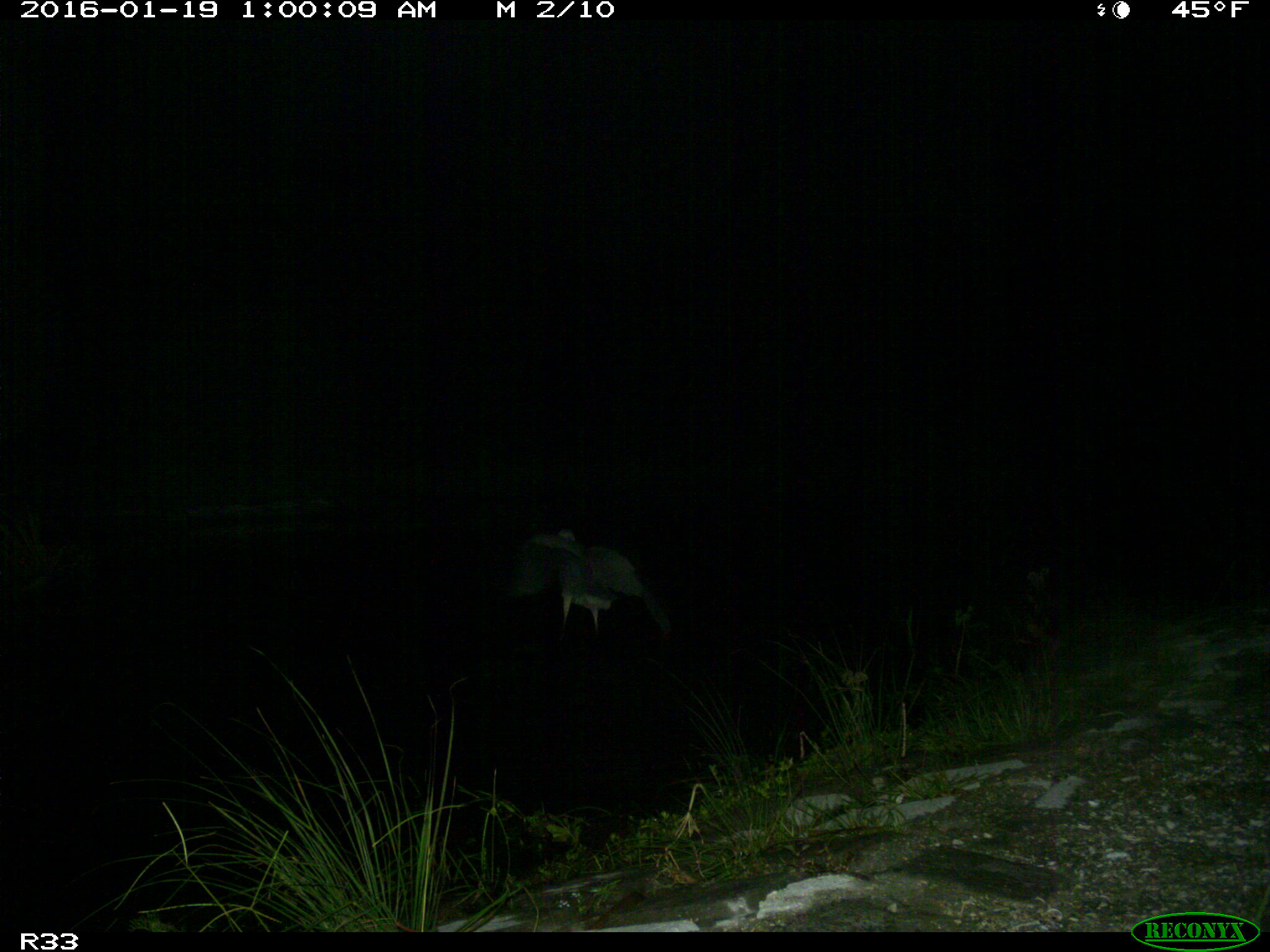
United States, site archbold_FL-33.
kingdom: Animalia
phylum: Chordata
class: Aves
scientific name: Aves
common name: birds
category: unidentified bird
Unidentified bird (birds) (Aves).